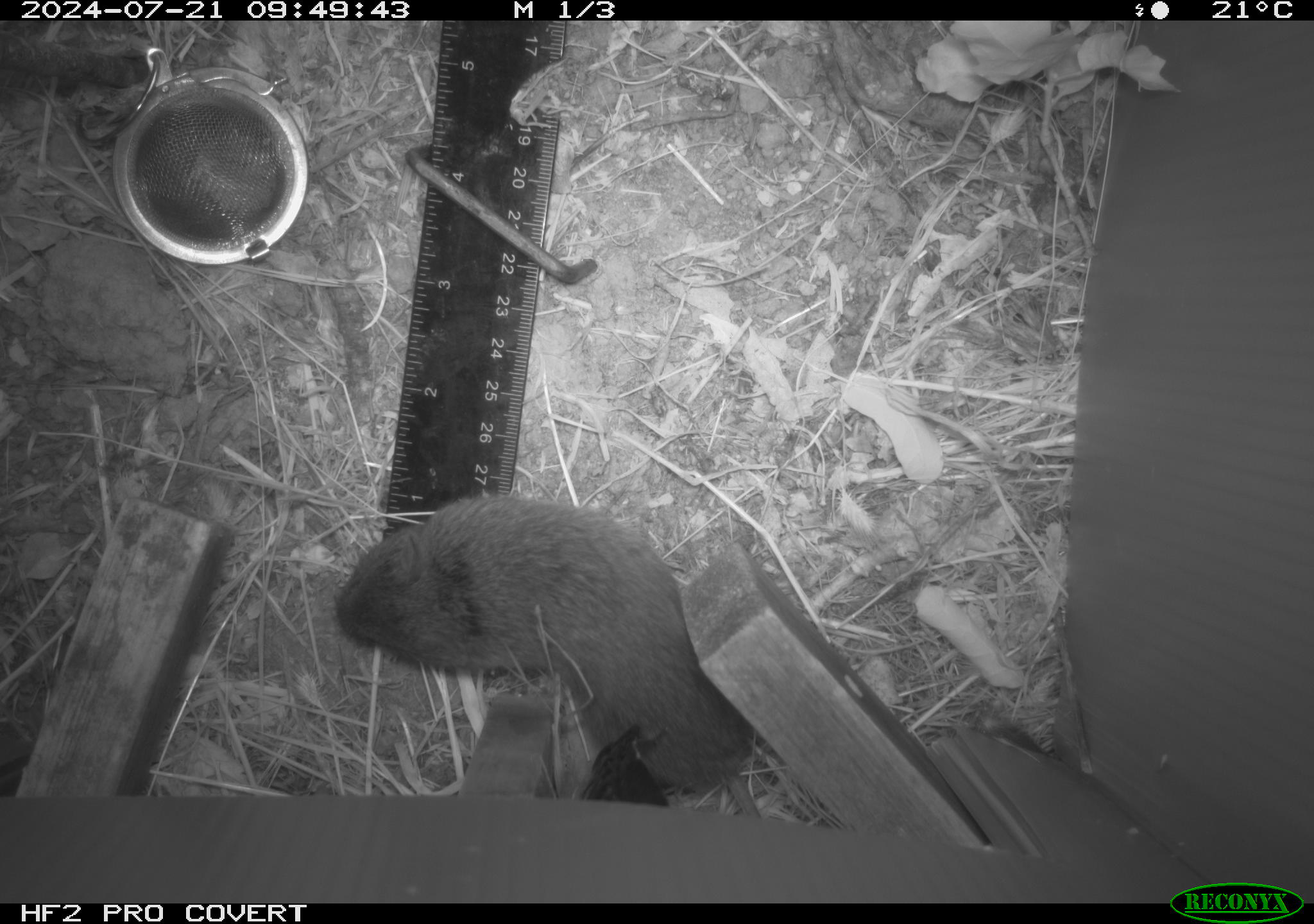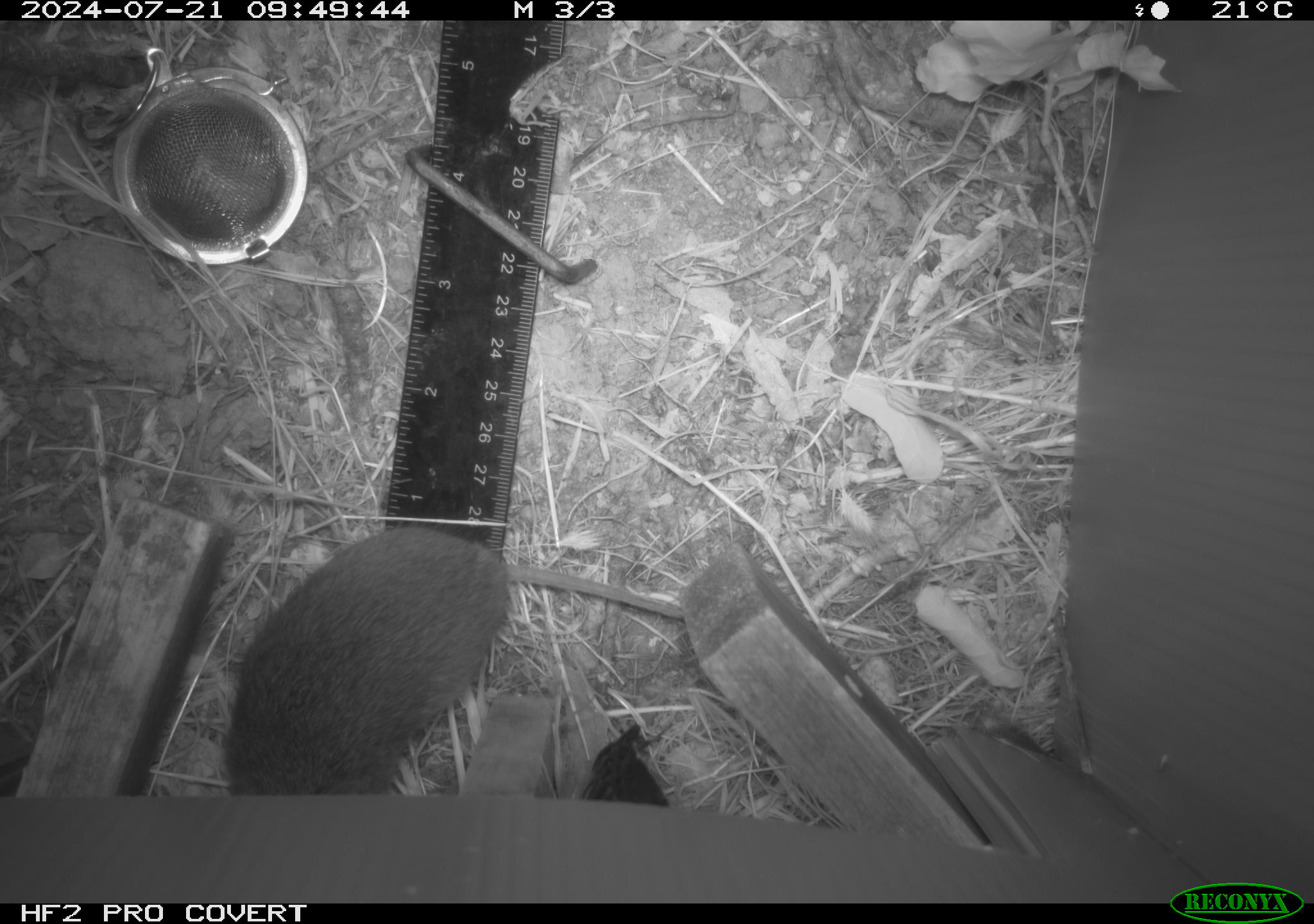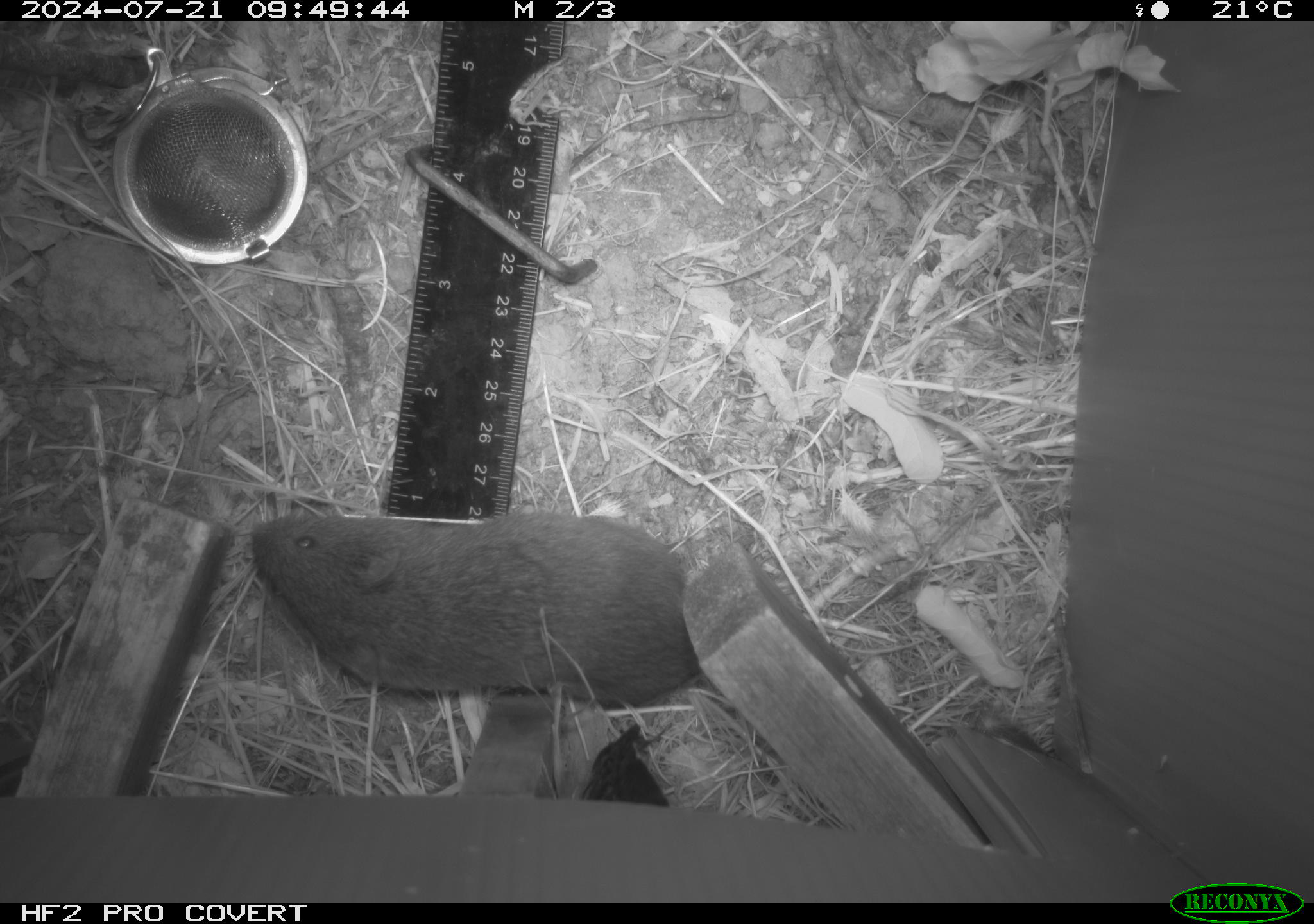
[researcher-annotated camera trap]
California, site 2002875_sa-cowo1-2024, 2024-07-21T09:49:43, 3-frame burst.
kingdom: Animalia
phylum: Chordata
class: Mammalia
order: Rodentia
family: Cricetidae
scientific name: Arvicolinae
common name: voles, lemmings, and muskrats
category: arvicolinae subfamily